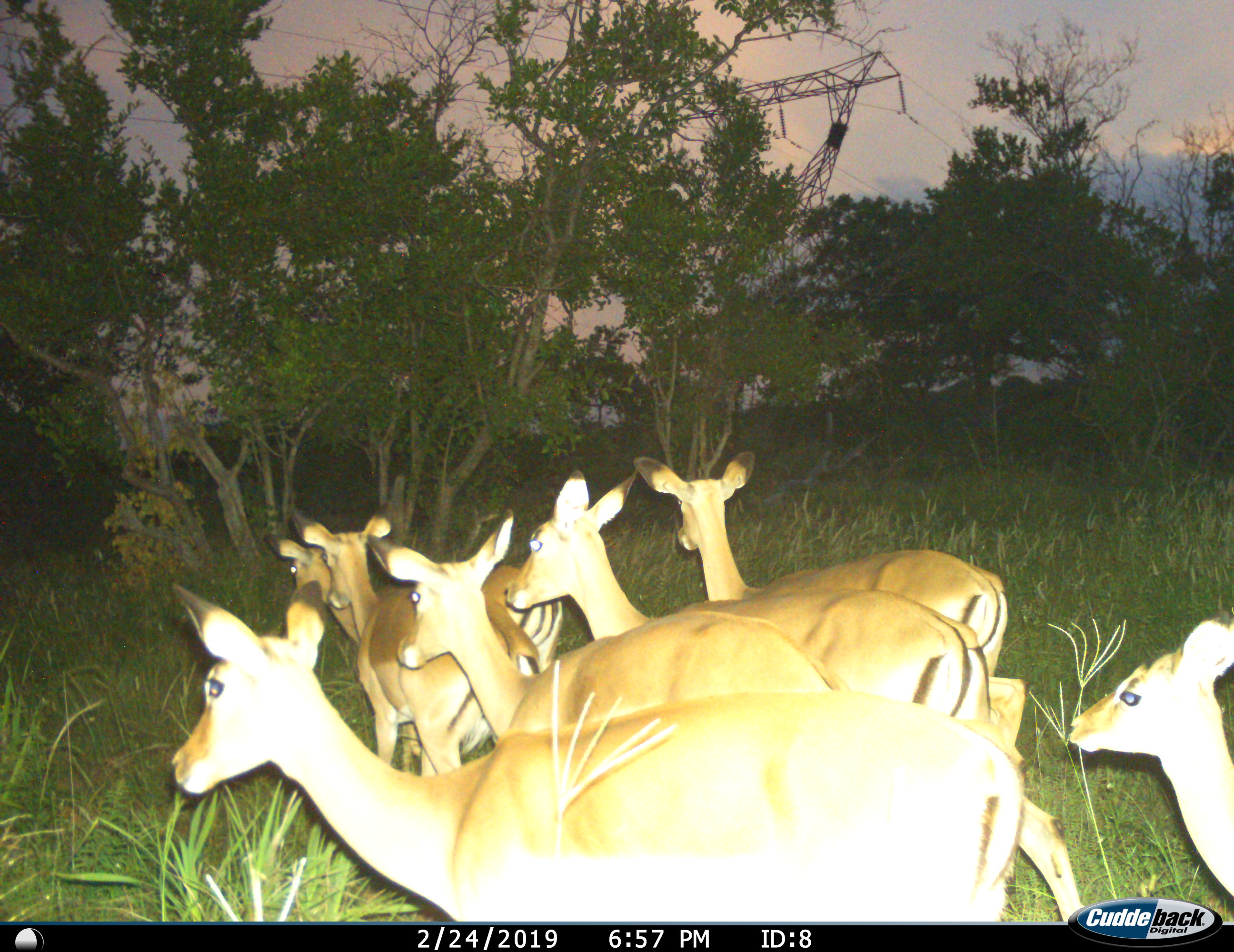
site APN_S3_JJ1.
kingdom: Animalia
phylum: Chordata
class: Mammalia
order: Artiodactyla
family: Bovidae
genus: Aepyceros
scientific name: Aepyceros melampus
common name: impala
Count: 7.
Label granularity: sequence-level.